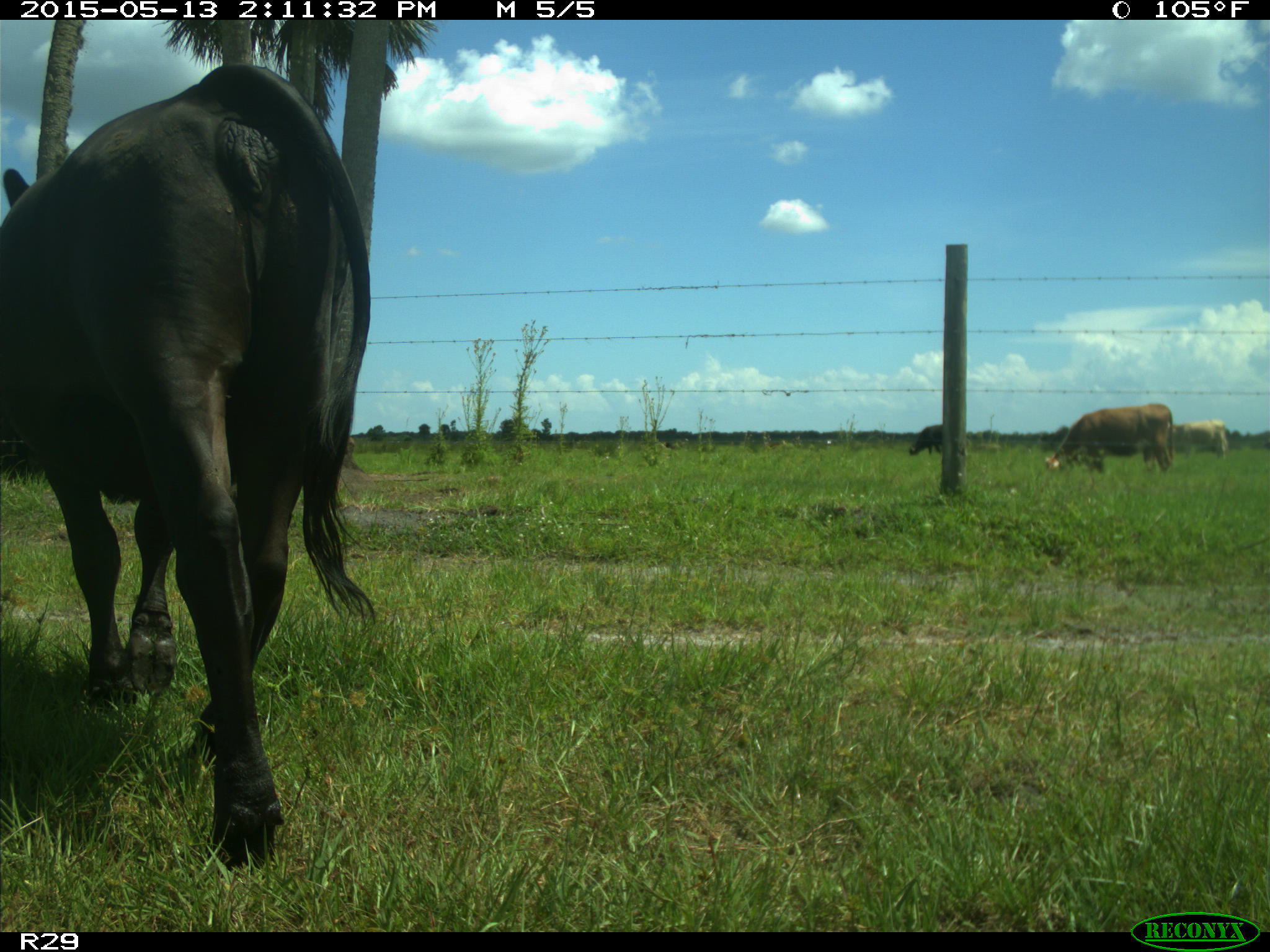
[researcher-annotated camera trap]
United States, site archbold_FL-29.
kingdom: Animalia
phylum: Chordata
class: Mammalia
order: Artiodactyla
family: Bovidae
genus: Bos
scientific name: Bos taurus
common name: domestic cow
Bos taurus (domestic cow).